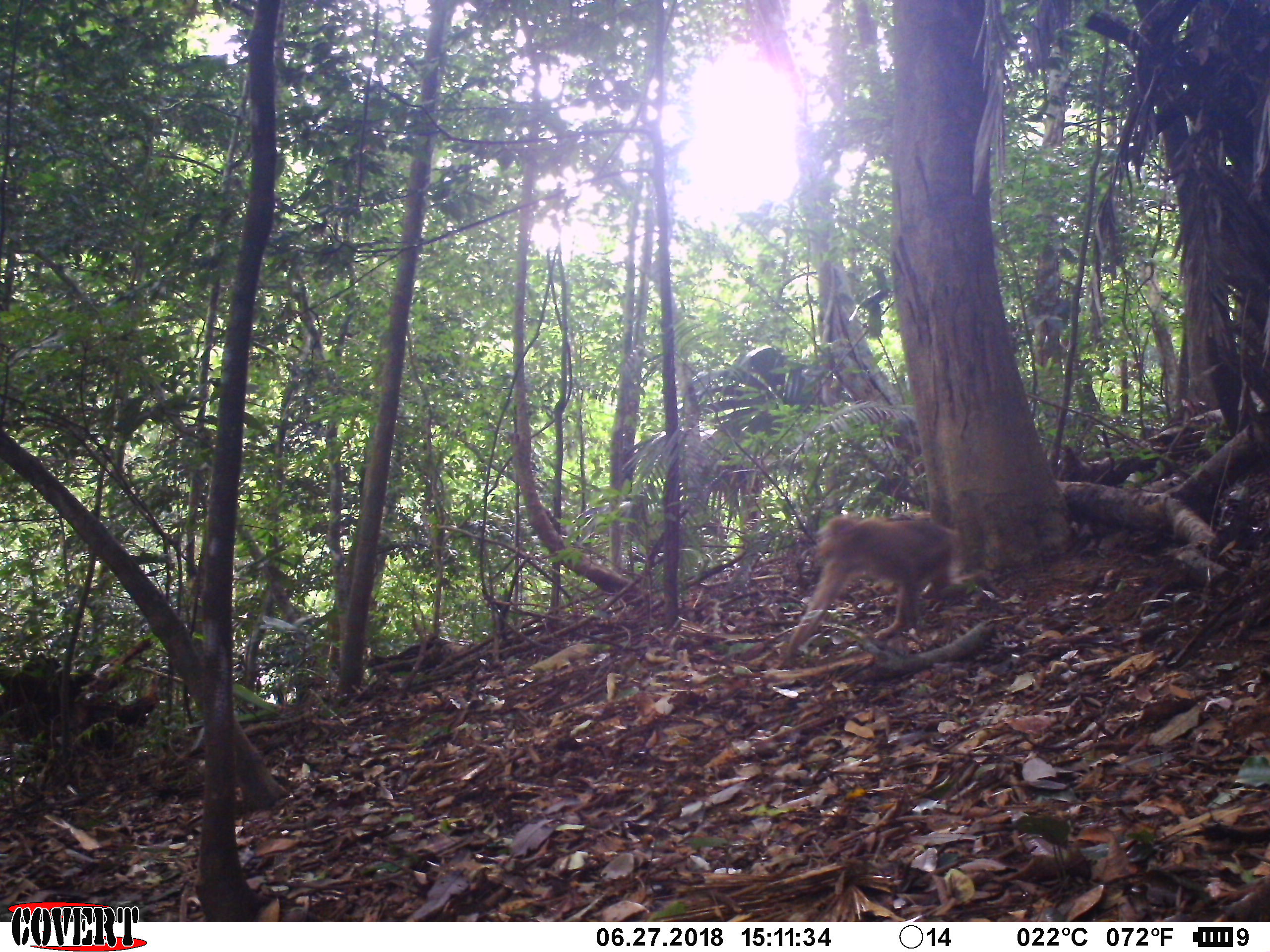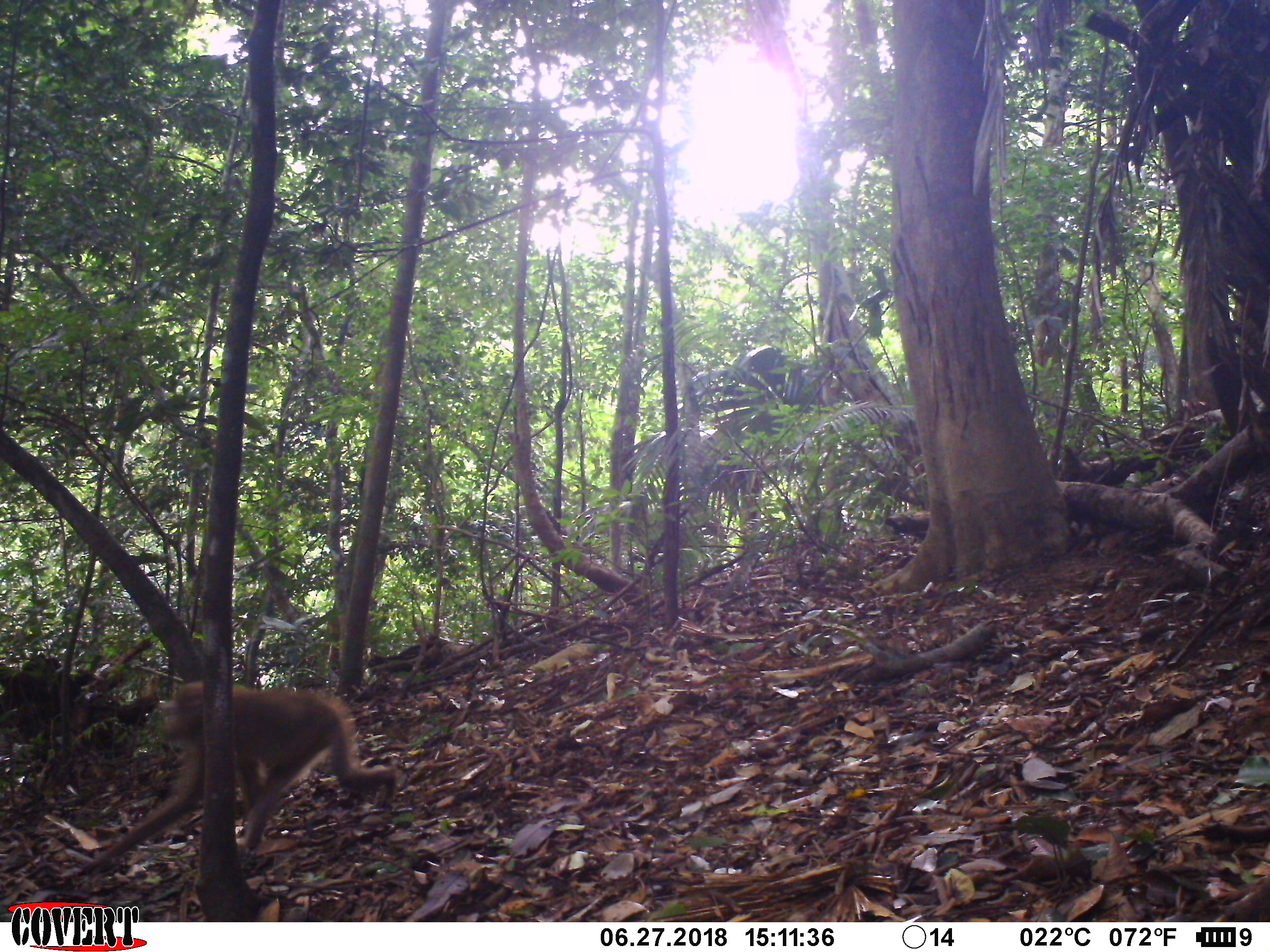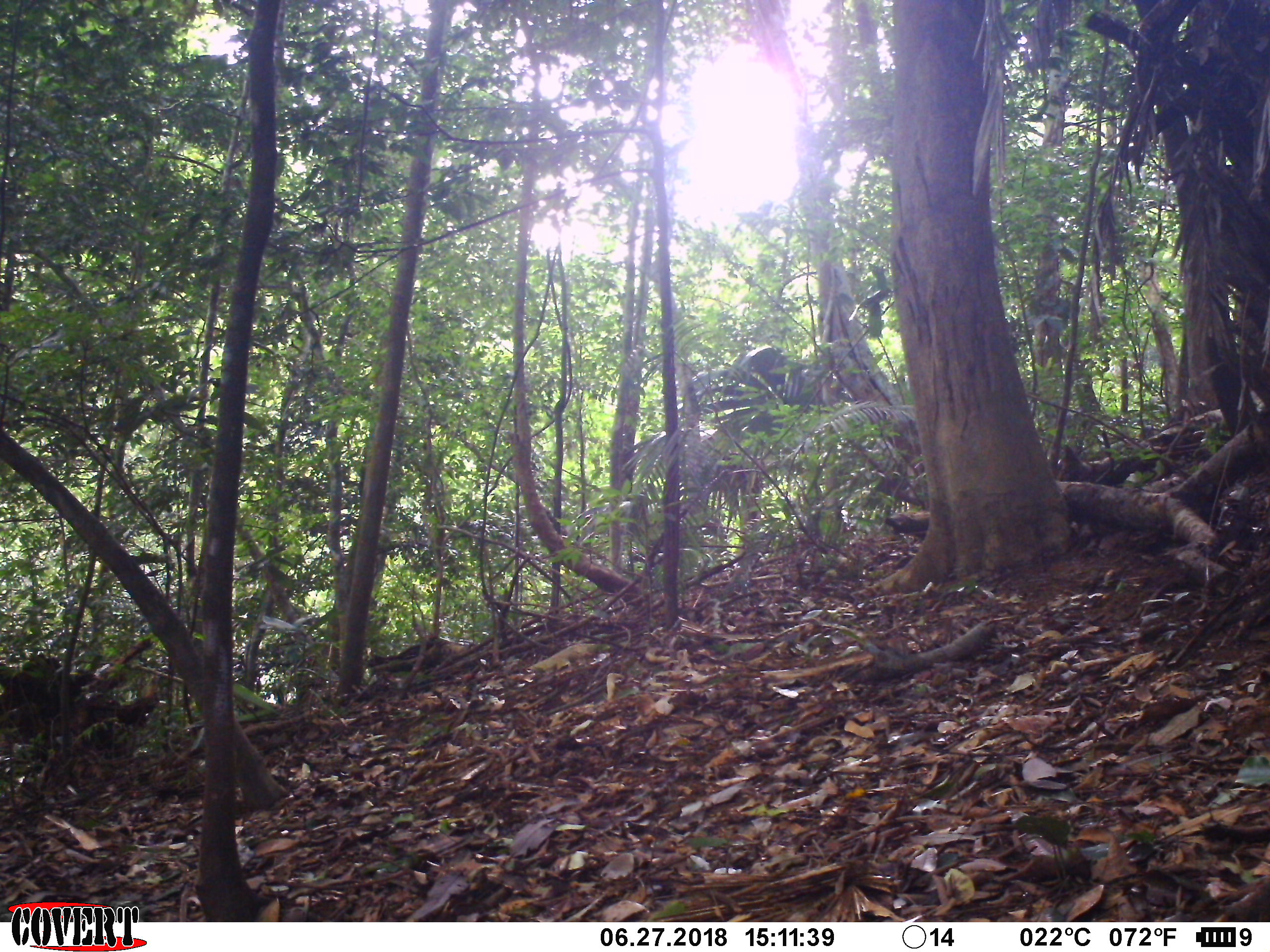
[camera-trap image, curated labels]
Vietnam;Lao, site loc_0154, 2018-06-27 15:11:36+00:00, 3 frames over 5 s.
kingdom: Animalia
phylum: Chordata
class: Mammalia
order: Primates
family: Cercopithecidae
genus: Macaca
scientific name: Macaca nemestrina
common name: pig-tailed macaque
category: pig tailed macaque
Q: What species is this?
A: Pig tailed macaque (pig-tailed macaque) (Macaca nemestrina).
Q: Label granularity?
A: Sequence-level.